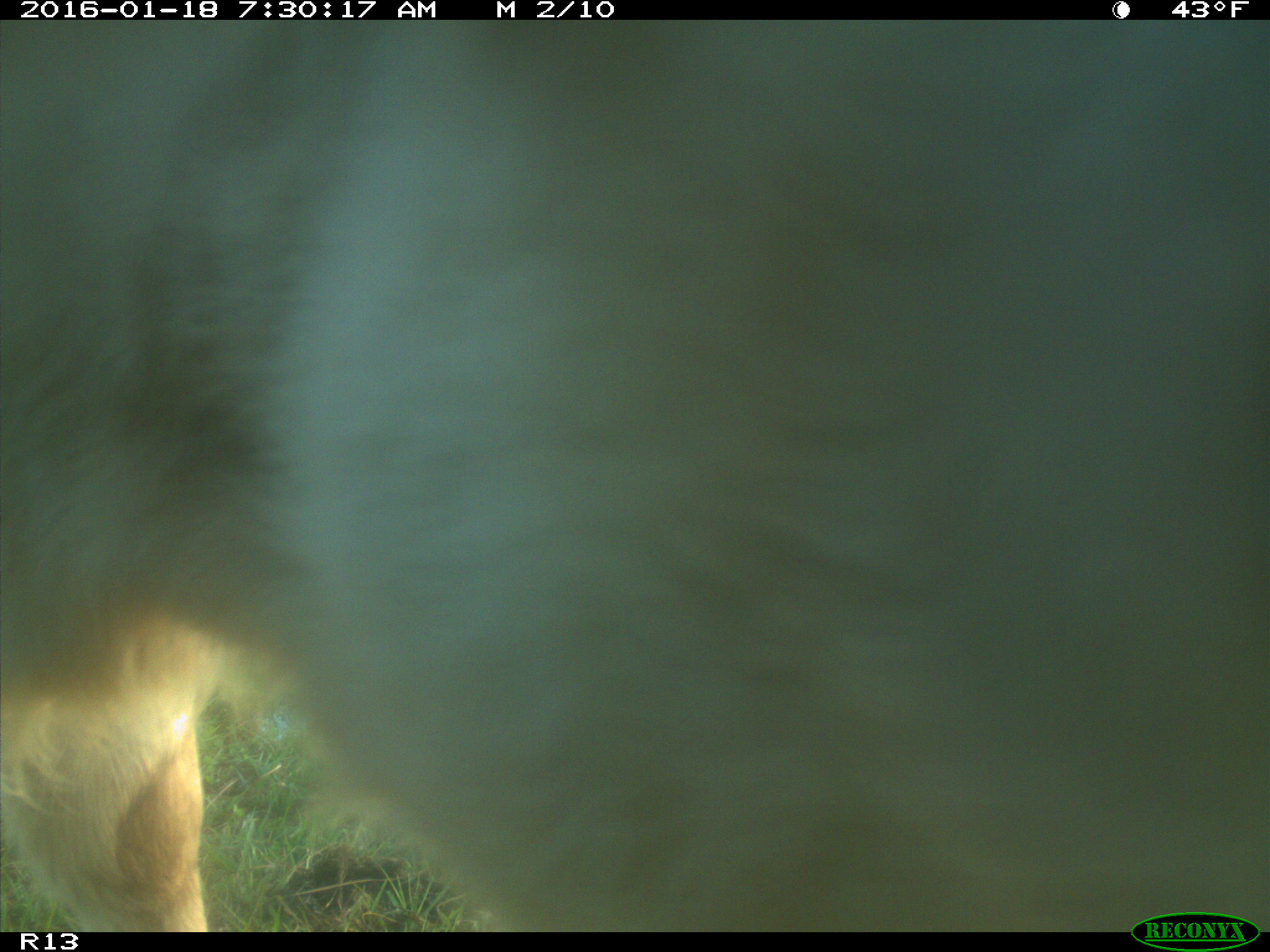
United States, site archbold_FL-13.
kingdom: Animalia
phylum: Chordata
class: Mammalia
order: Artiodactyla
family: Bovidae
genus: Bos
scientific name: Bos taurus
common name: domestic cow